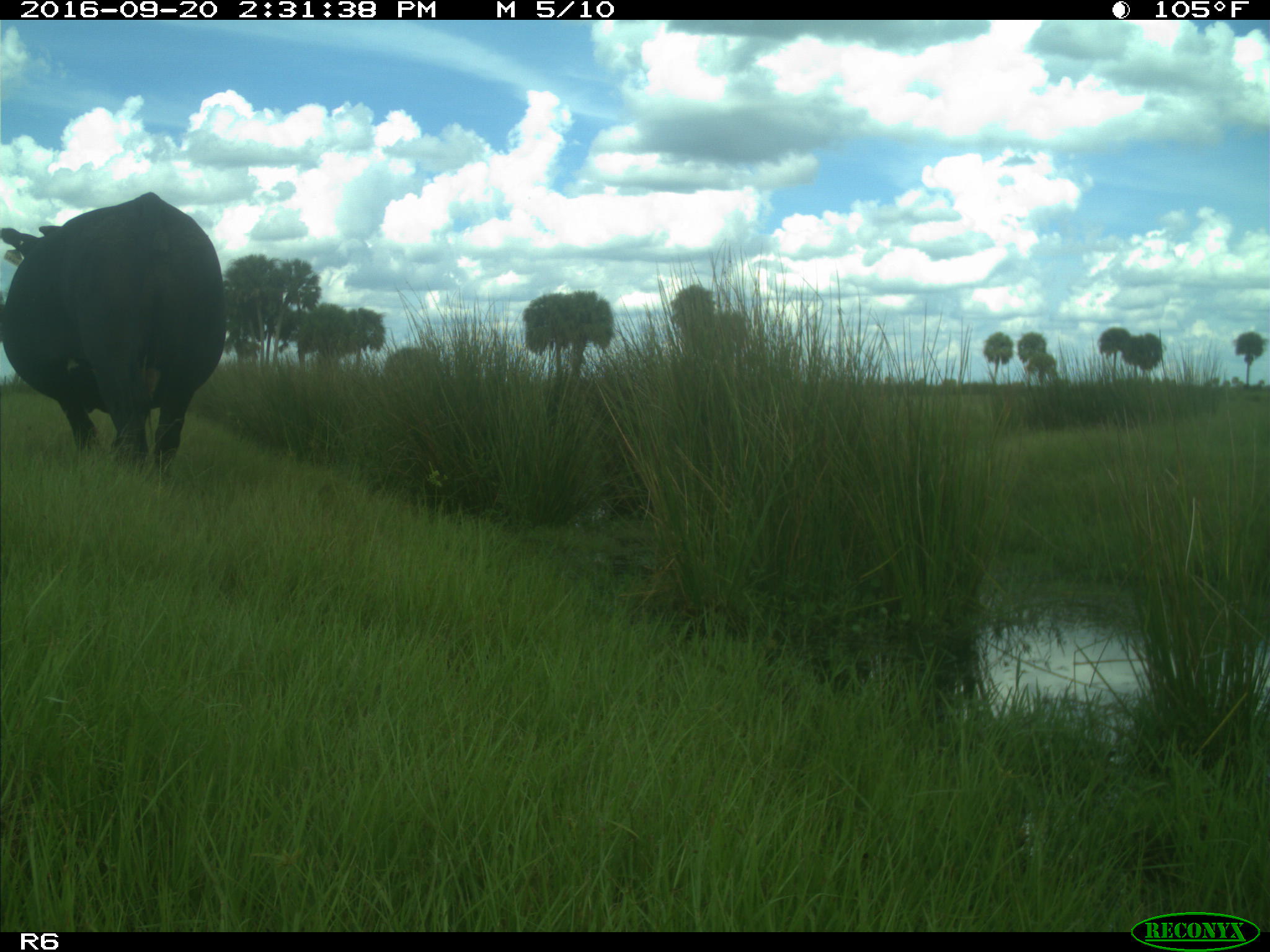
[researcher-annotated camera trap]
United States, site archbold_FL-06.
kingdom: Animalia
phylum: Chordata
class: Mammalia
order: Artiodactyla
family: Bovidae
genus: Bos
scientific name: Bos taurus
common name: domestic cow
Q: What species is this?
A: Bos taurus (domestic cow).